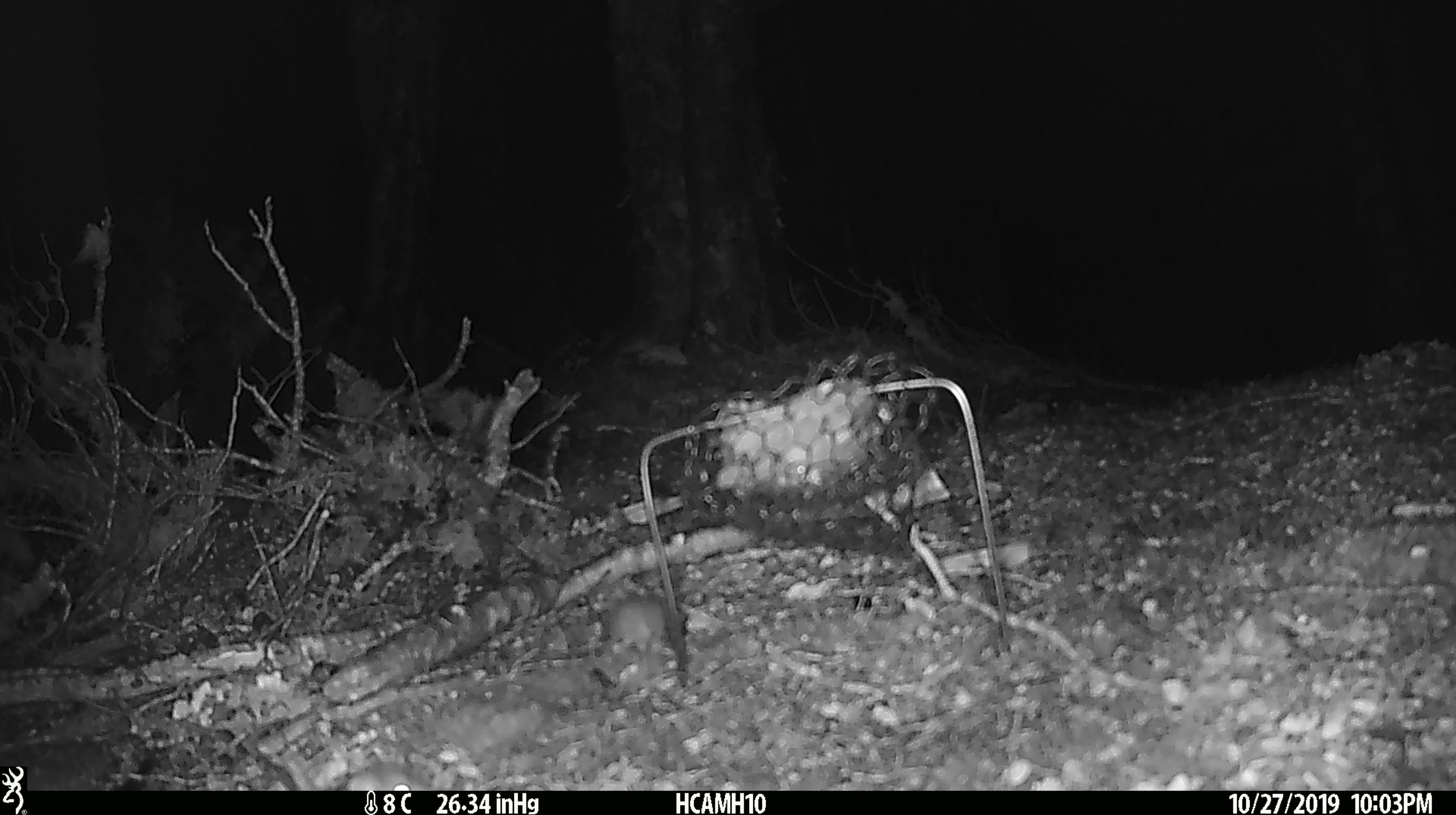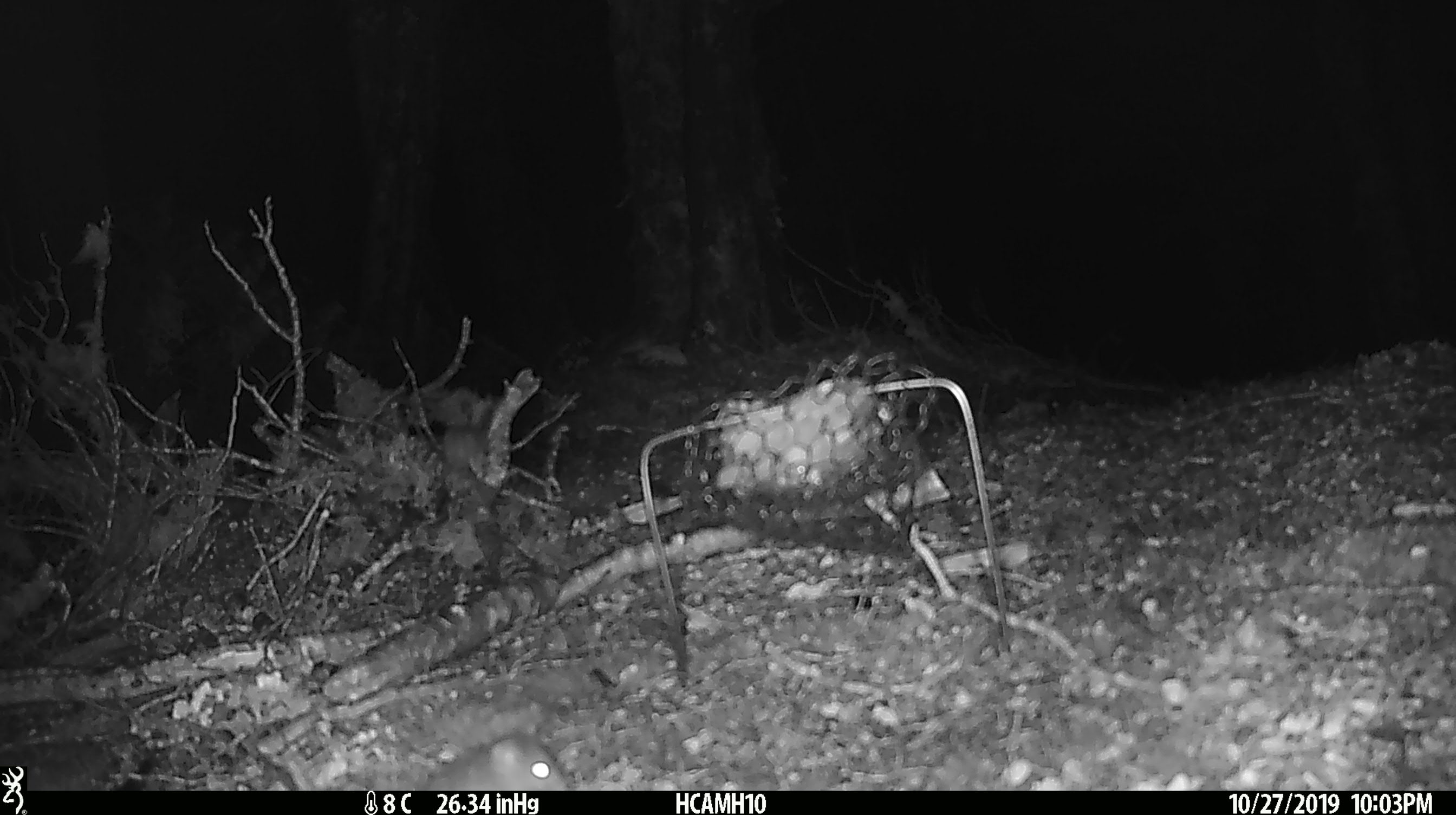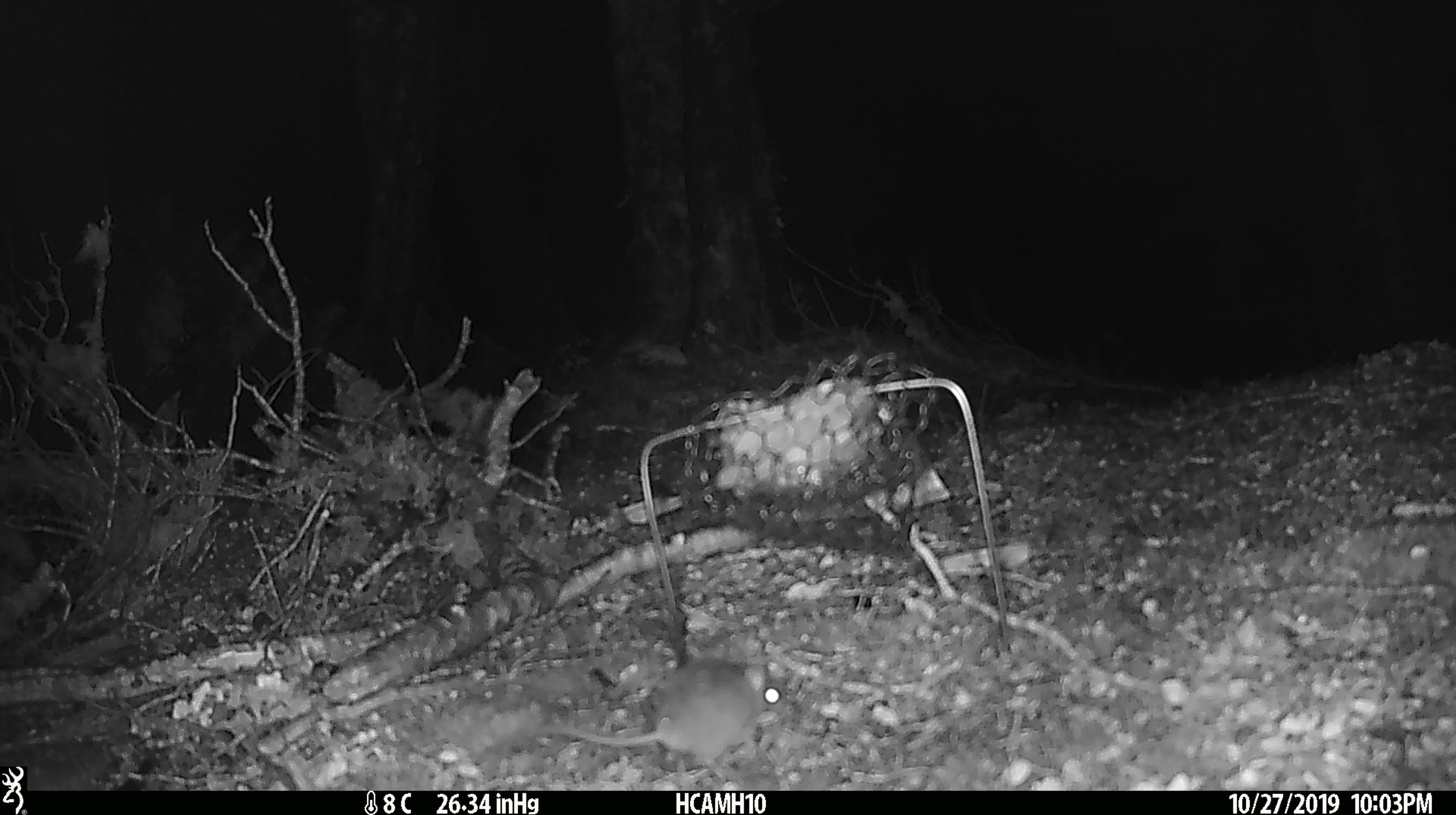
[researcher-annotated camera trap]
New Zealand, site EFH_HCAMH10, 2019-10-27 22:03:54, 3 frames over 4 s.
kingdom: Animalia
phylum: Chordata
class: Mammalia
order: Rodentia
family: Muridae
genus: Mus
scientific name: Mus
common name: mouse